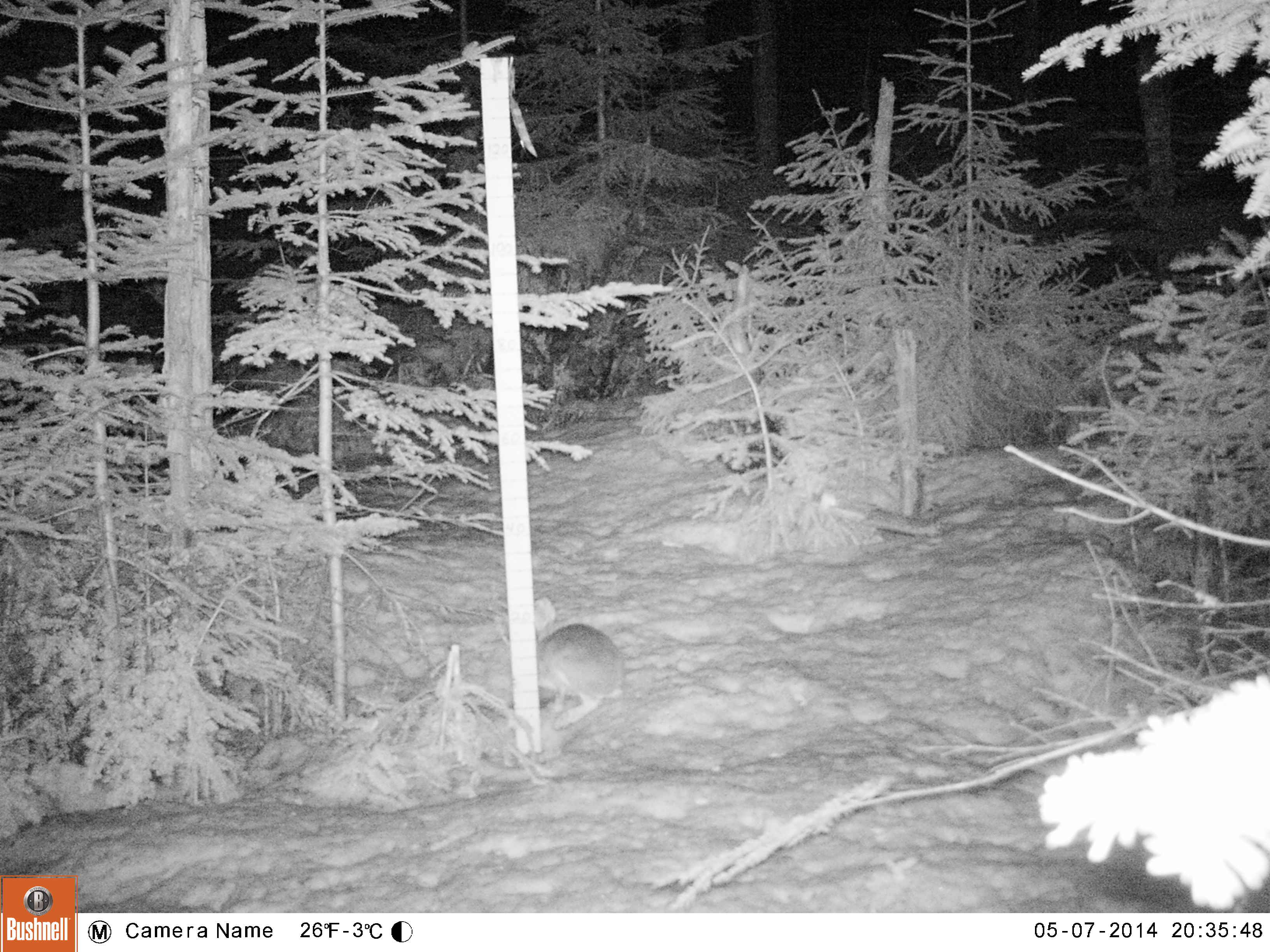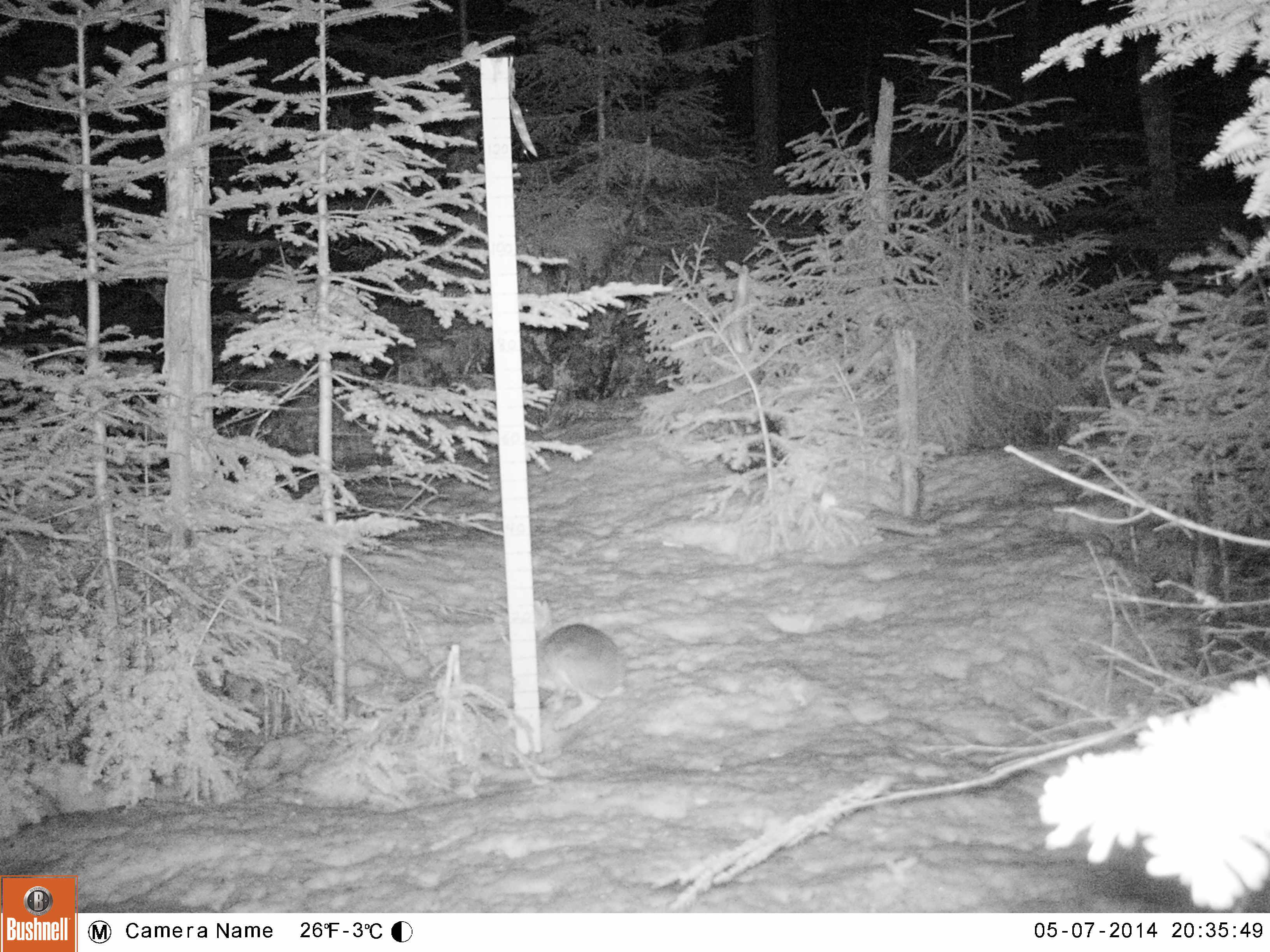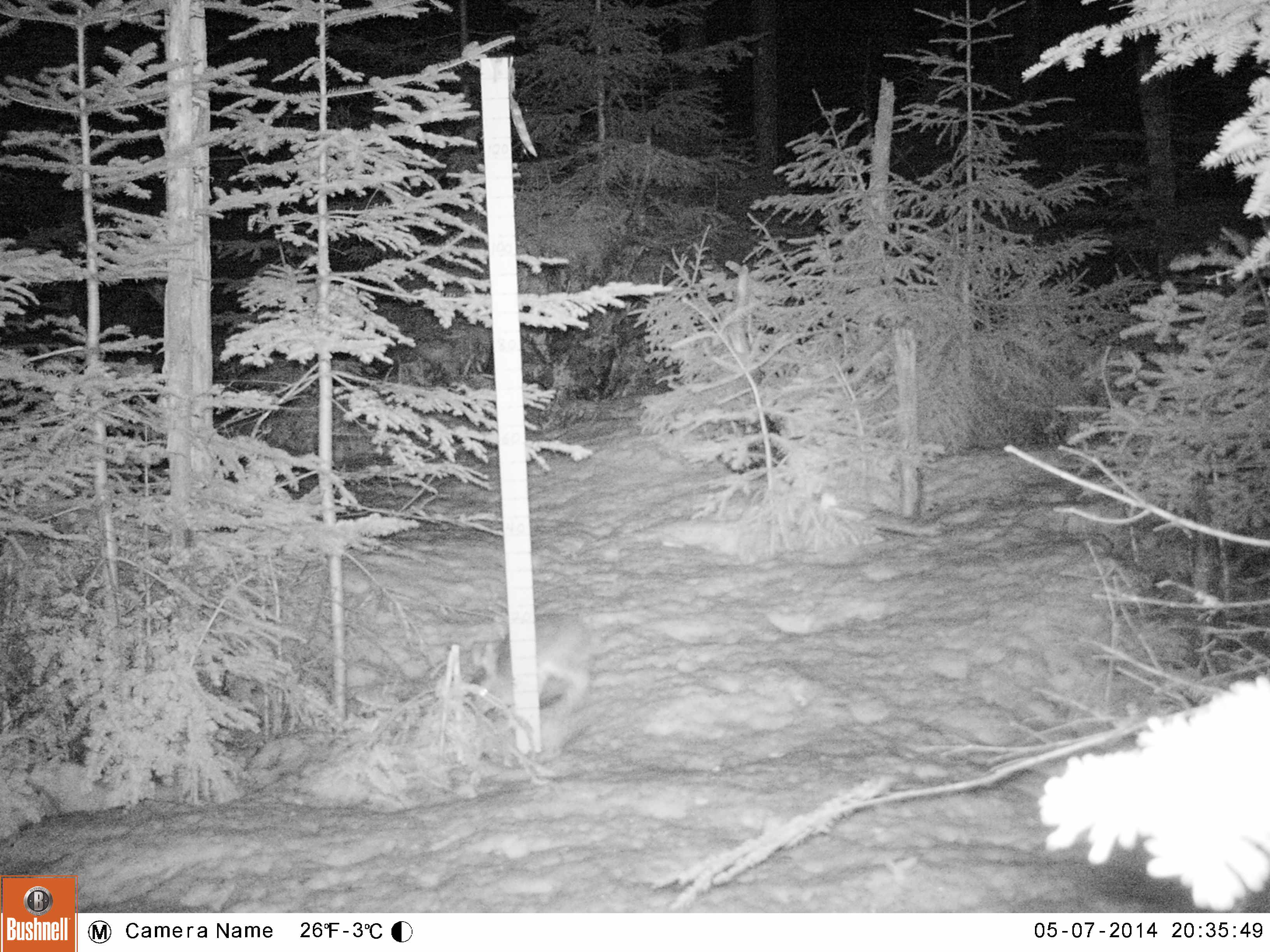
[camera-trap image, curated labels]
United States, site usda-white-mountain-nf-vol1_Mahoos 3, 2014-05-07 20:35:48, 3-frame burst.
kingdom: Animalia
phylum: Chordata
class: Mammalia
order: Lagomorpha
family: Leporidae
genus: Lepus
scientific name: Lepus americanus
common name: snowshoe hare